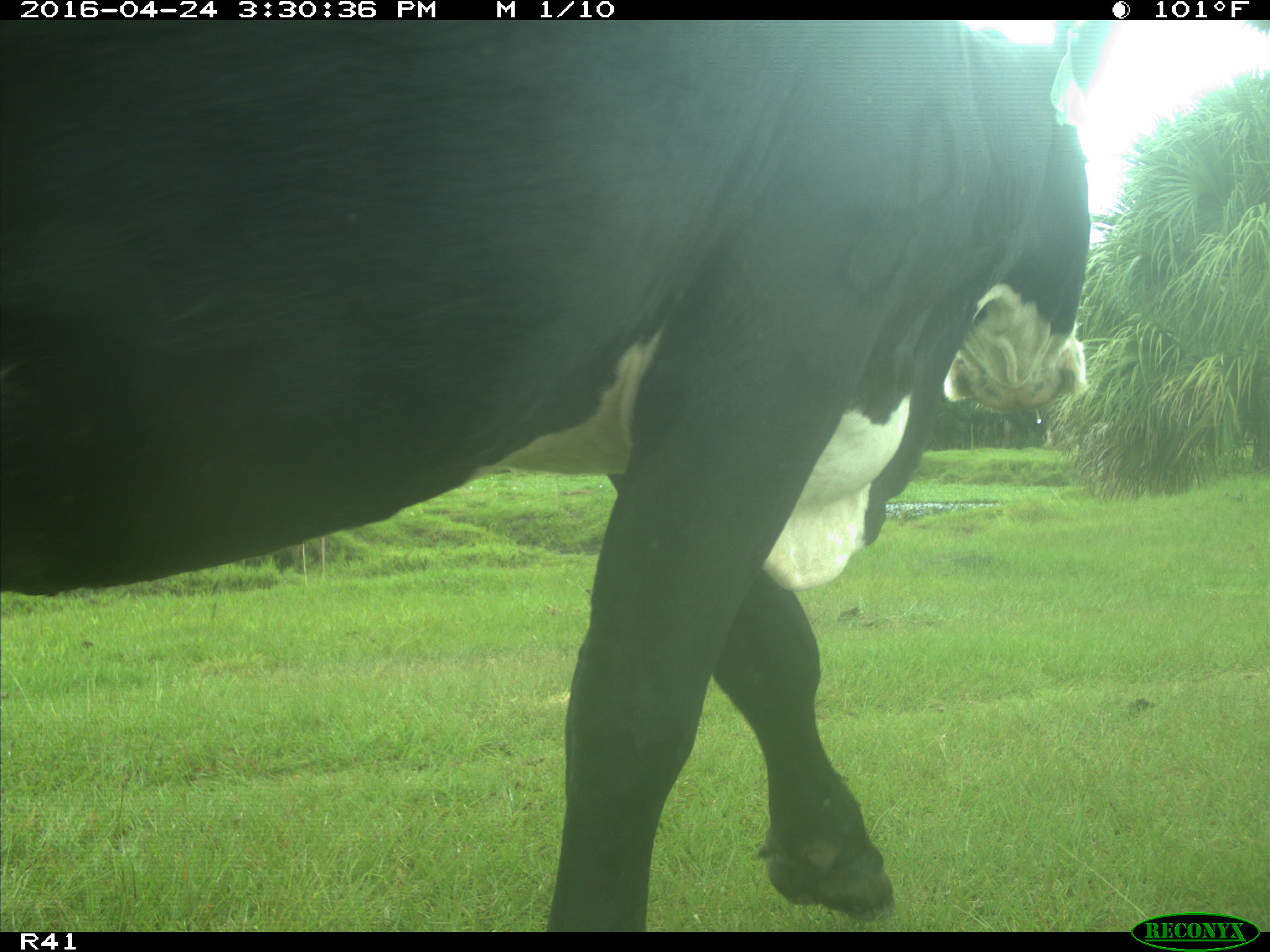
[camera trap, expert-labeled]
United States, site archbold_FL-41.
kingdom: Animalia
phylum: Chordata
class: Mammalia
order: Artiodactyla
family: Bovidae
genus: Bos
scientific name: Bos taurus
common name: domestic cow